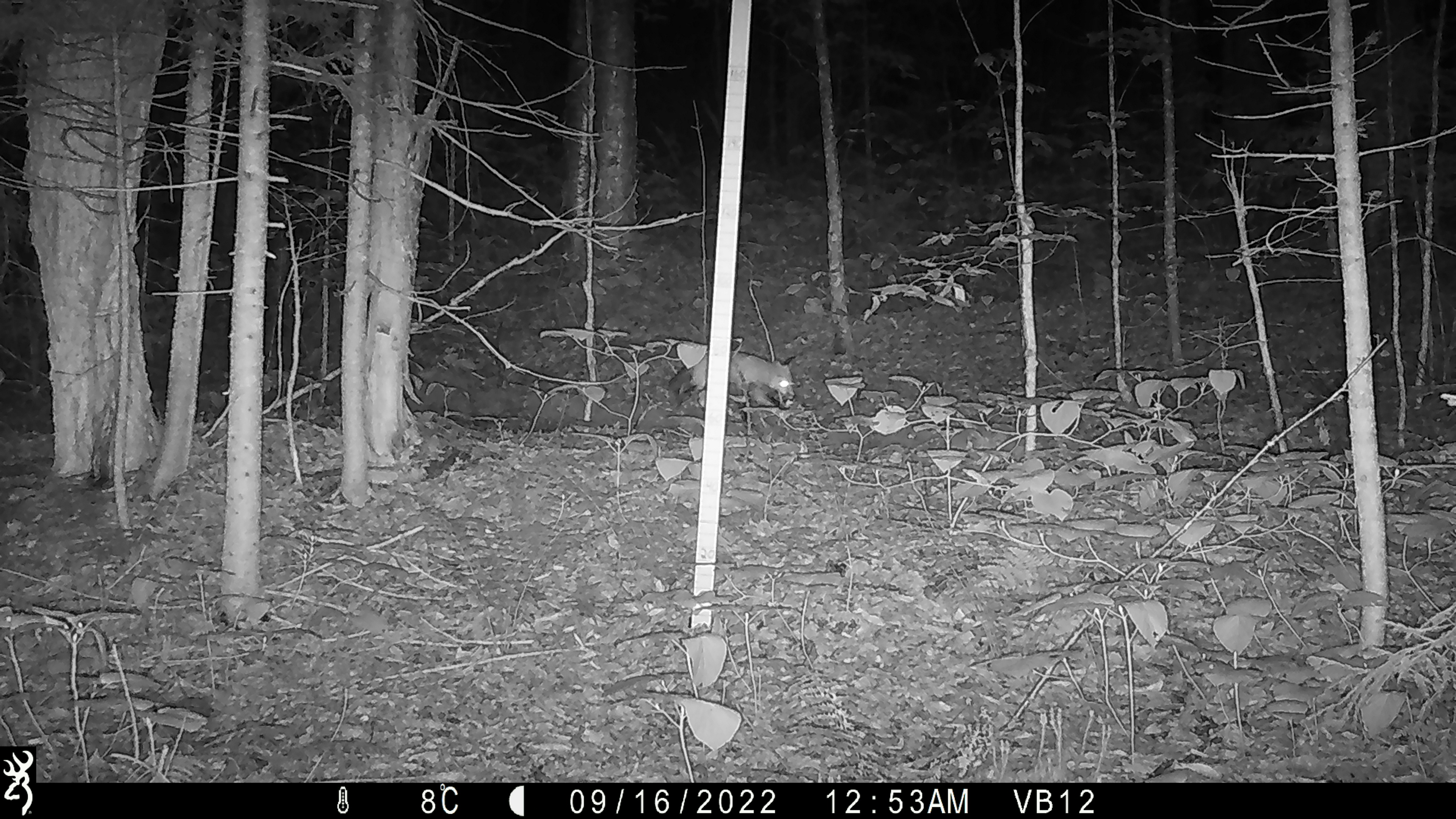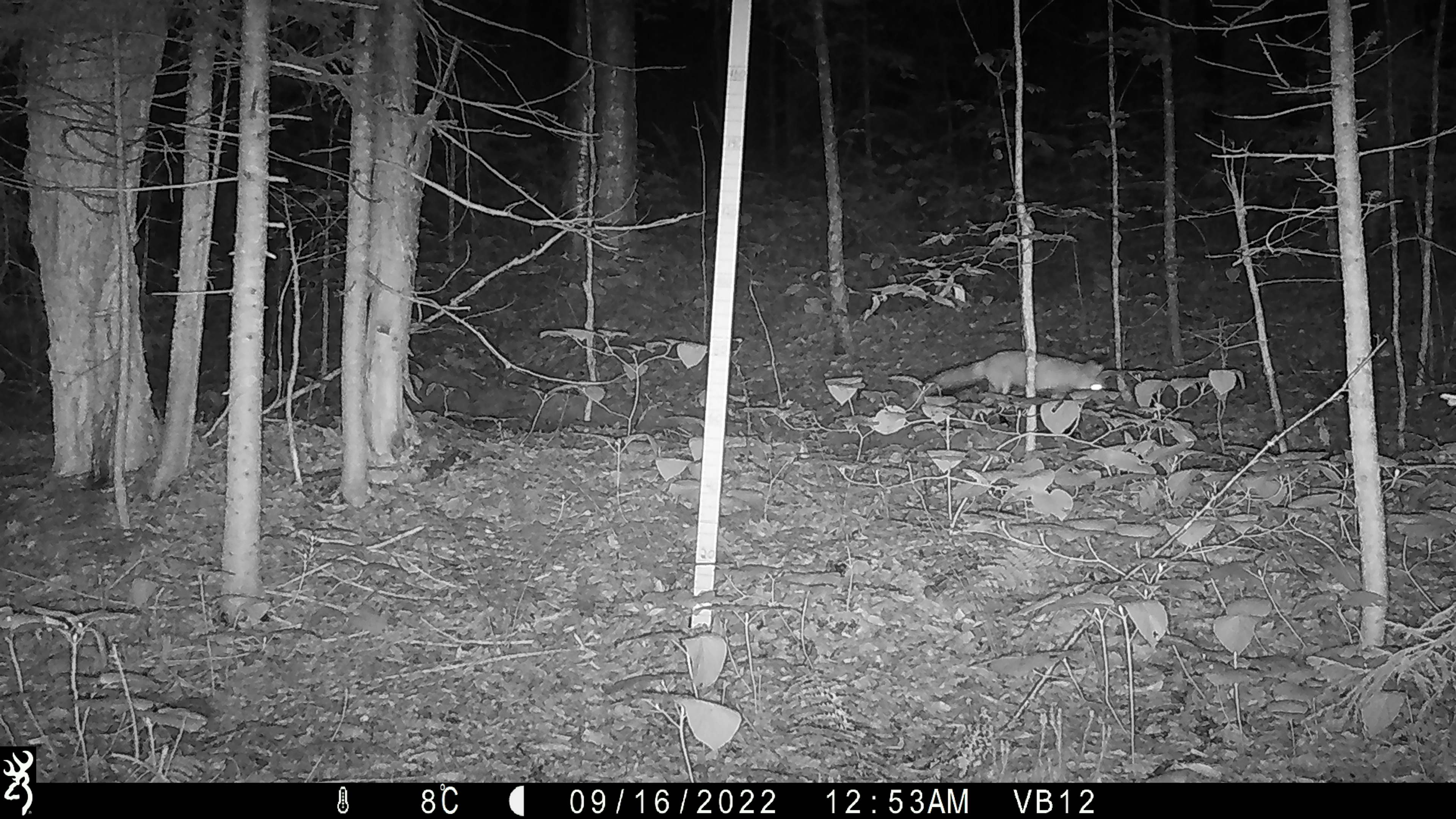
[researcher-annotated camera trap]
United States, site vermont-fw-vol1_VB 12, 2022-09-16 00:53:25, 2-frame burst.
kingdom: Animalia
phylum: Chordata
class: Mammalia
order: Carnivora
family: Canidae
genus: Vulpes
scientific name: Vulpes vulpes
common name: red fox